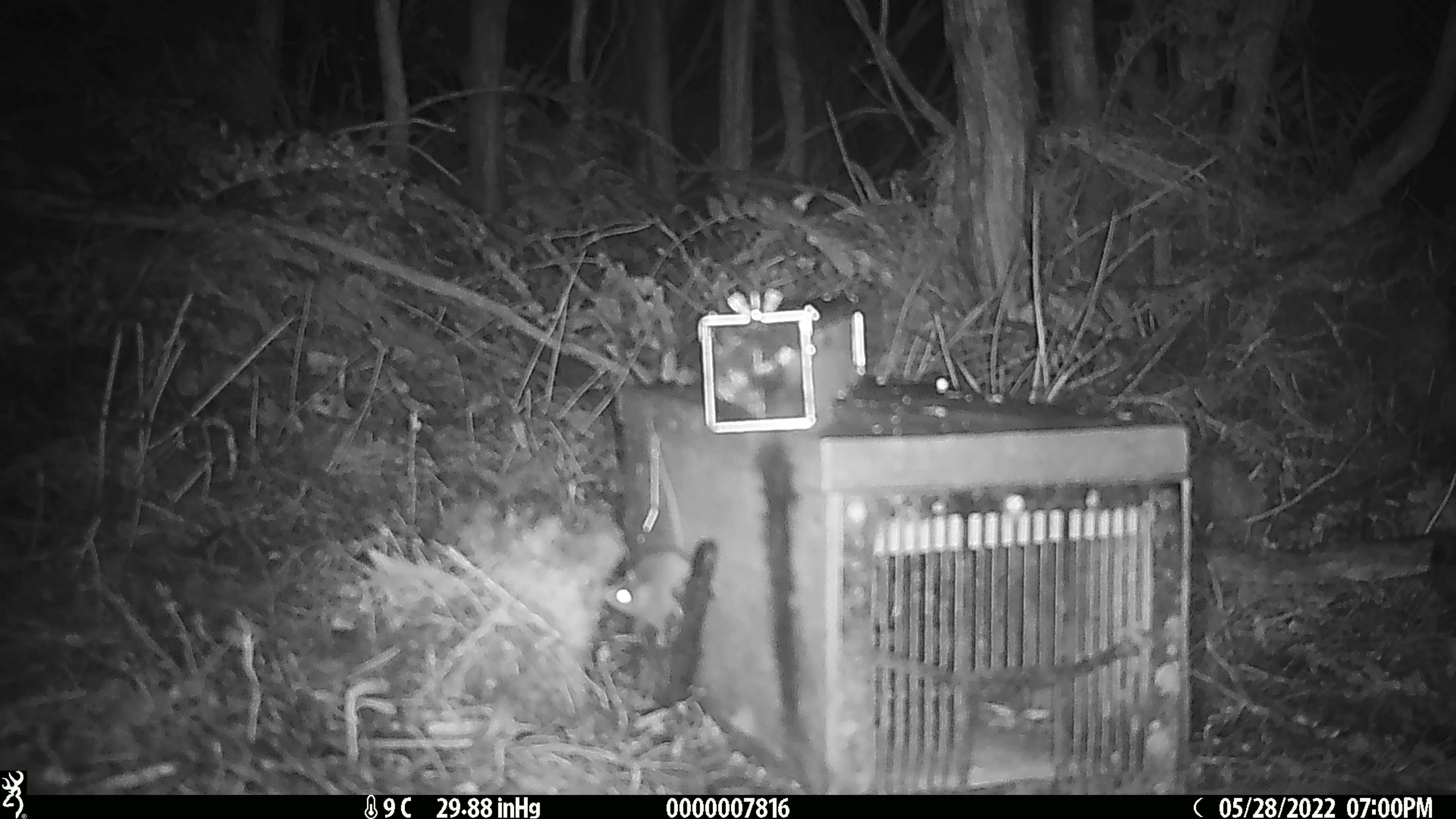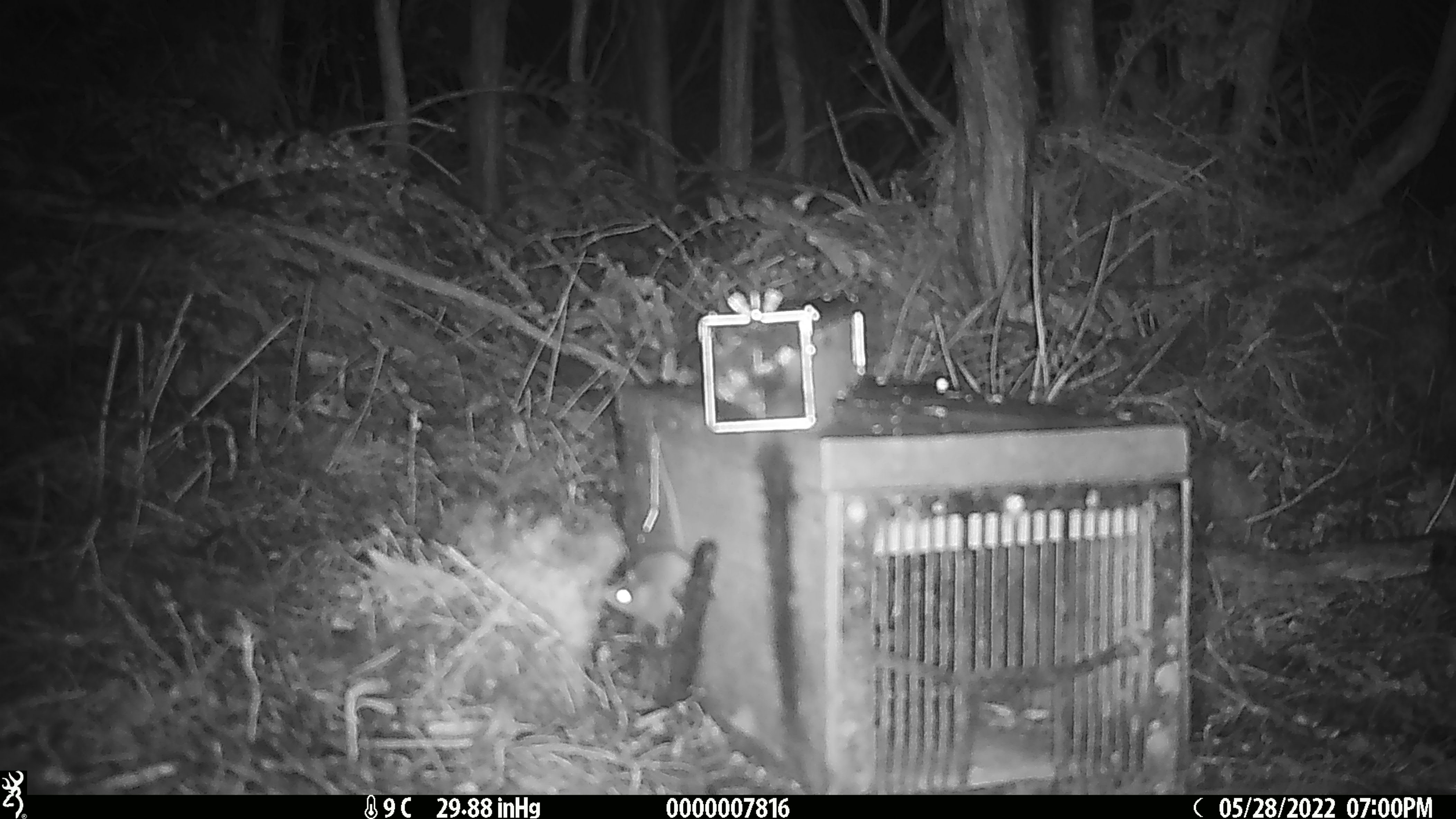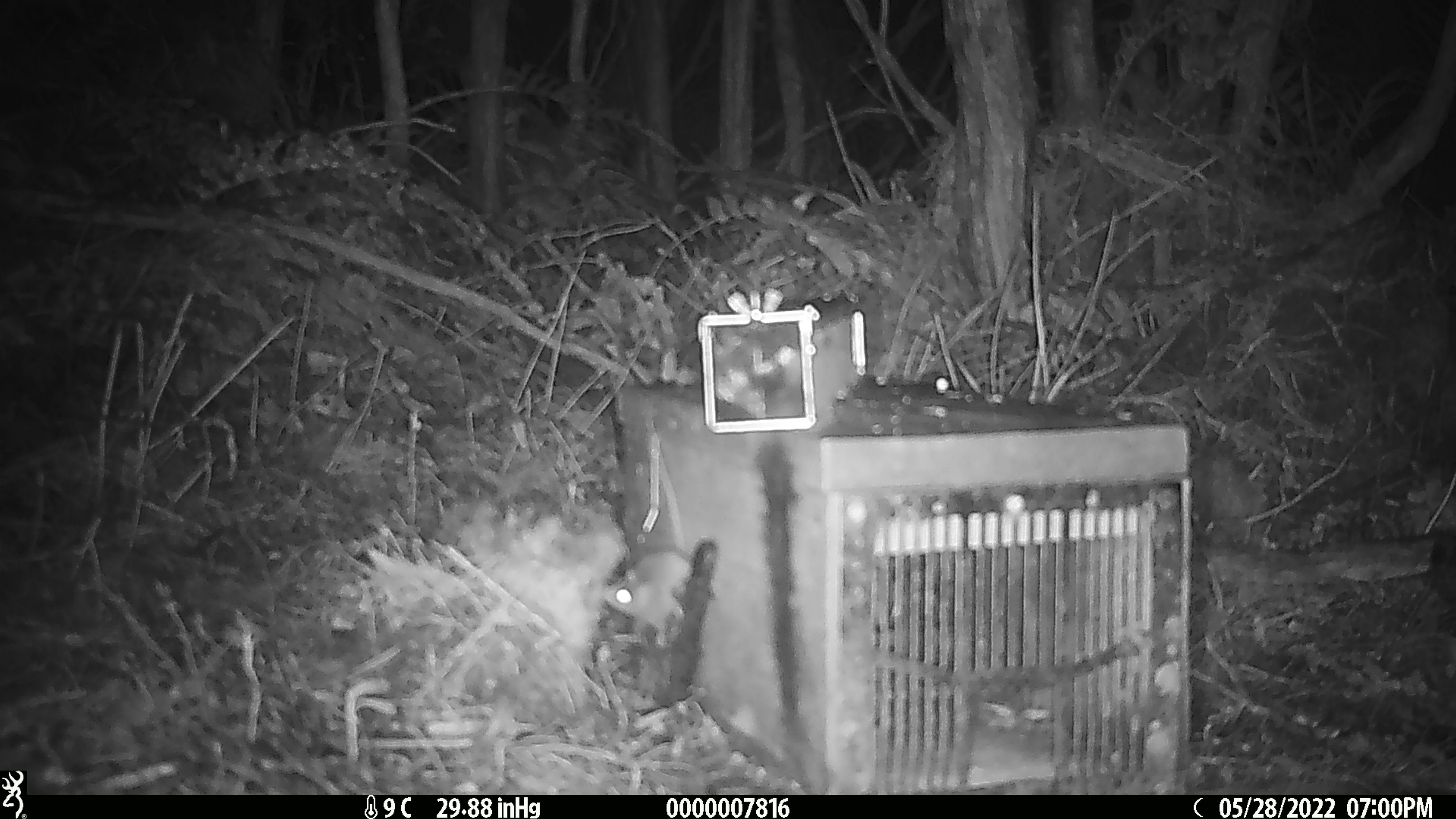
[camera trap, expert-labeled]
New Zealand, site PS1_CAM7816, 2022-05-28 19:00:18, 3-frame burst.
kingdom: Animalia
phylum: Chordata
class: Mammalia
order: Rodentia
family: Muridae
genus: Mus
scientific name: Mus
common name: mouse